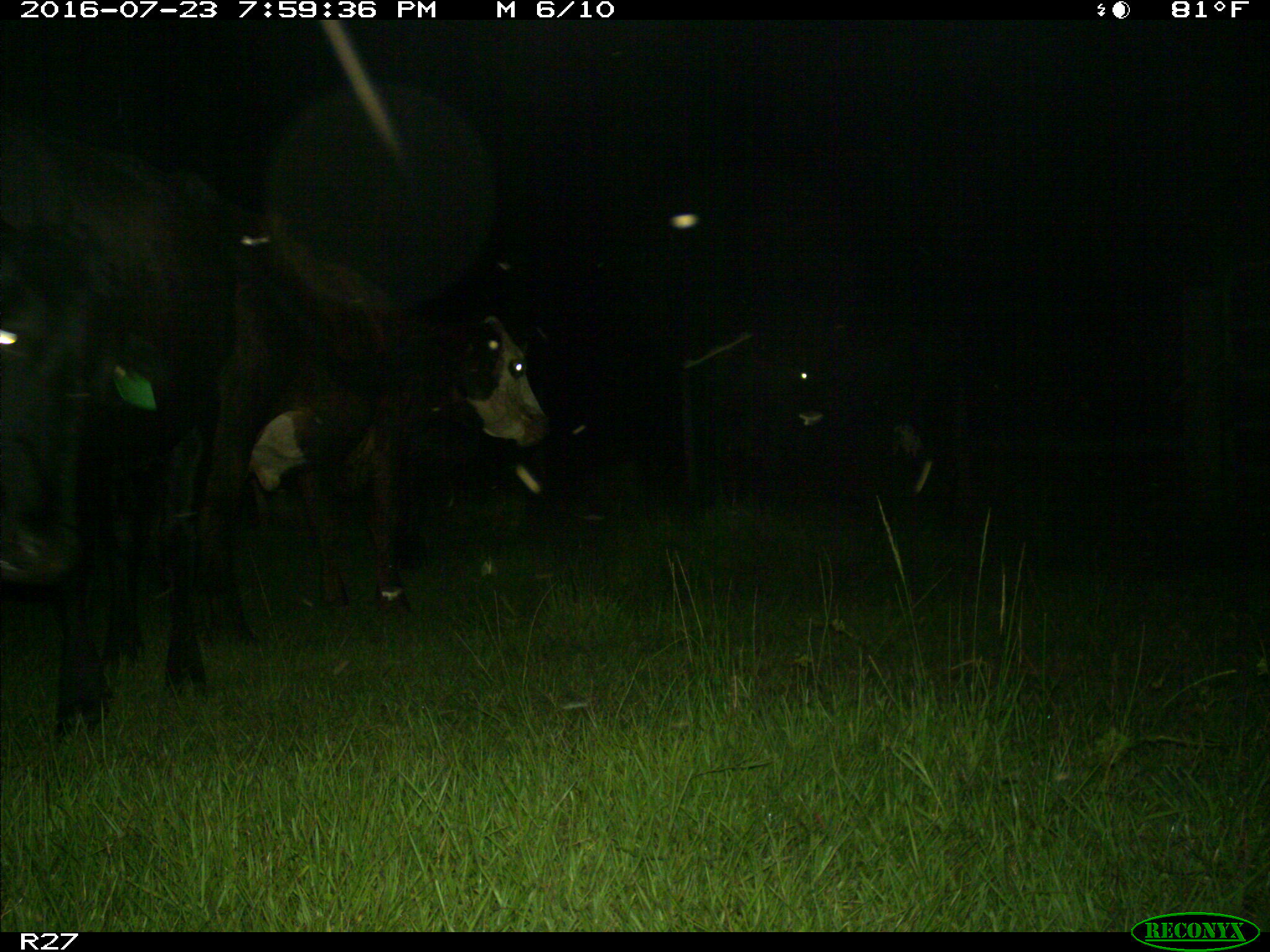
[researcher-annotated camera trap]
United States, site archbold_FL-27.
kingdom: Animalia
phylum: Chordata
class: Mammalia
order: Artiodactyla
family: Bovidae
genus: Bos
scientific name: Bos taurus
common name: domestic cow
Bos taurus (domestic cow).